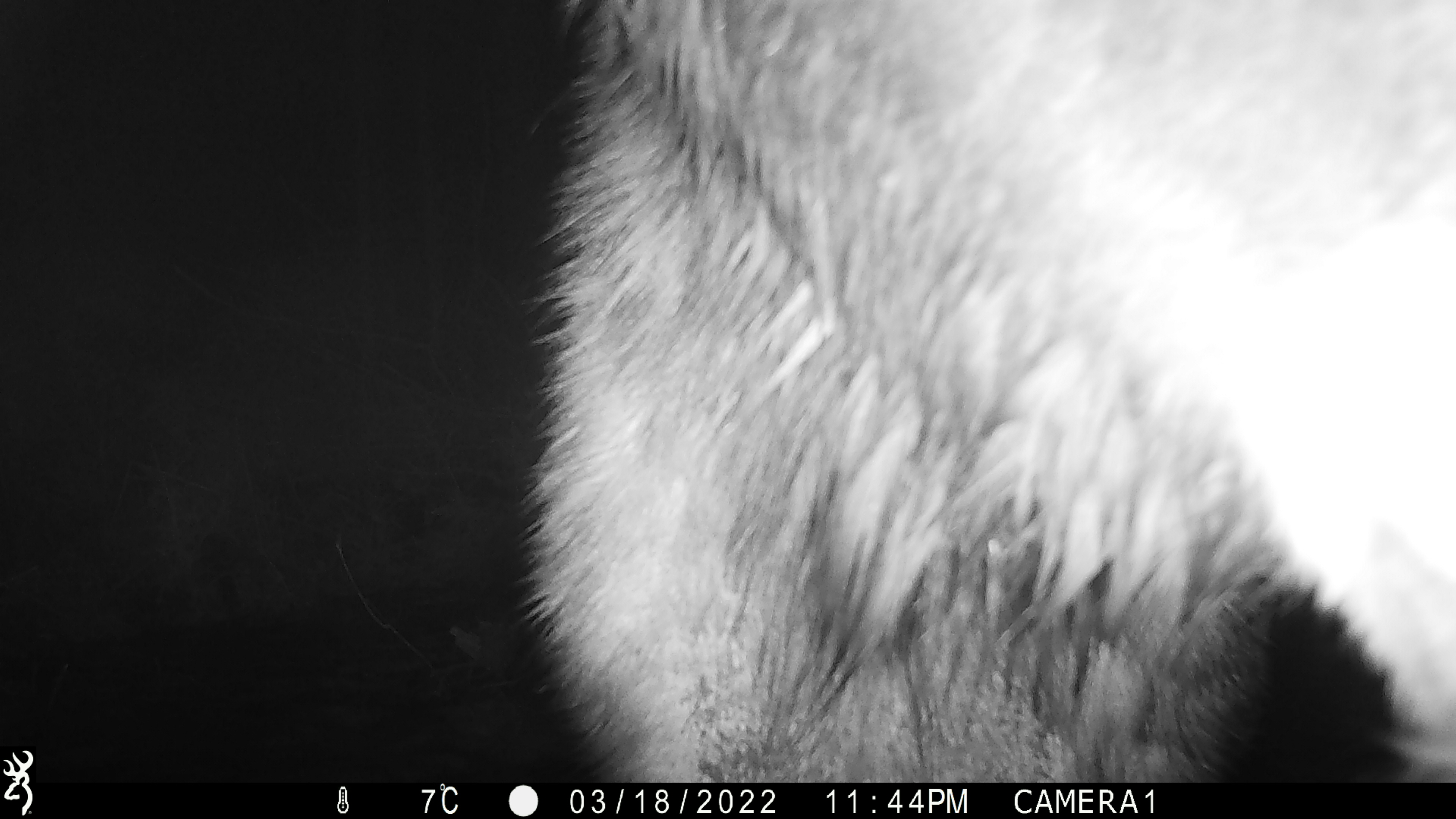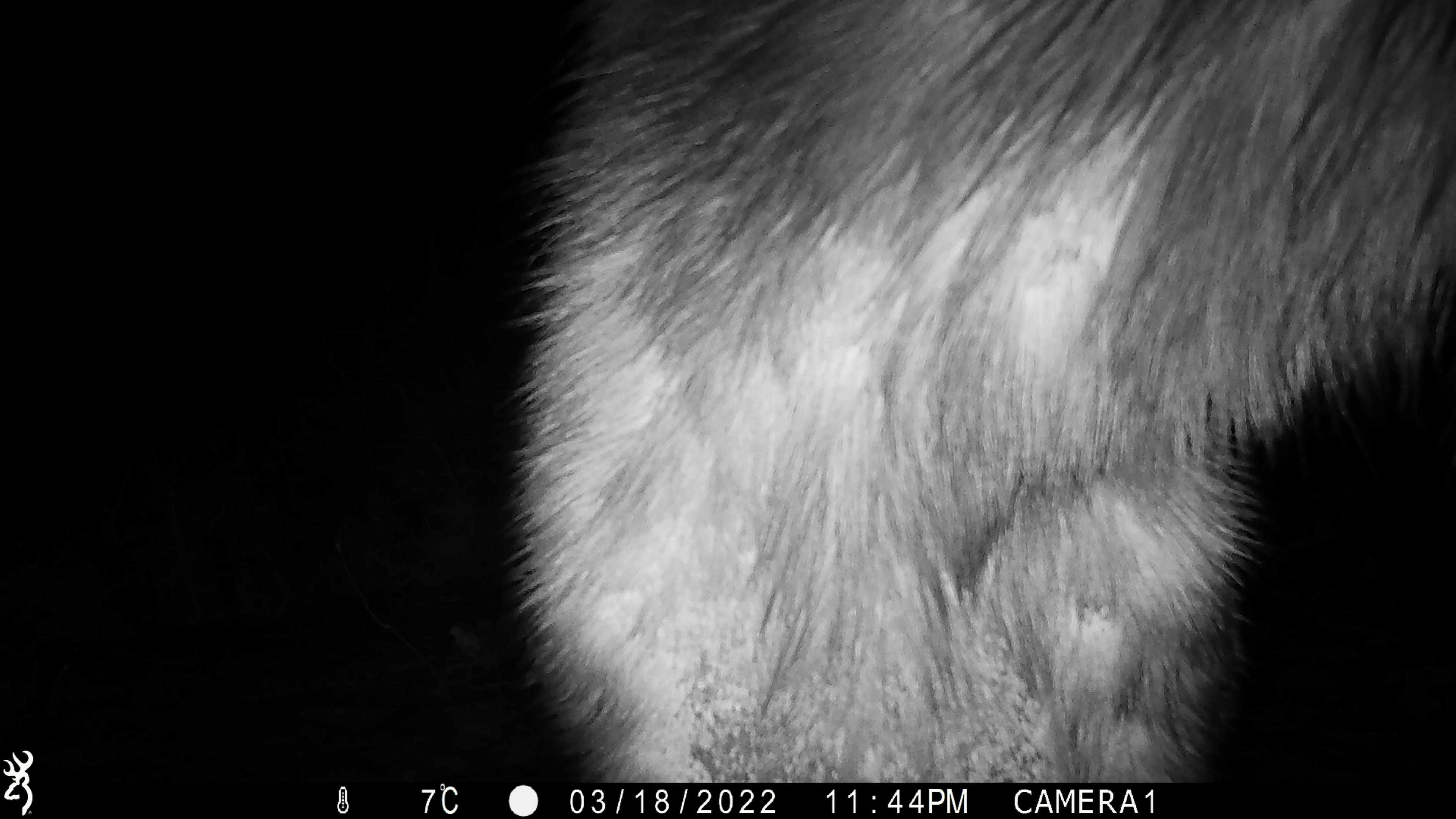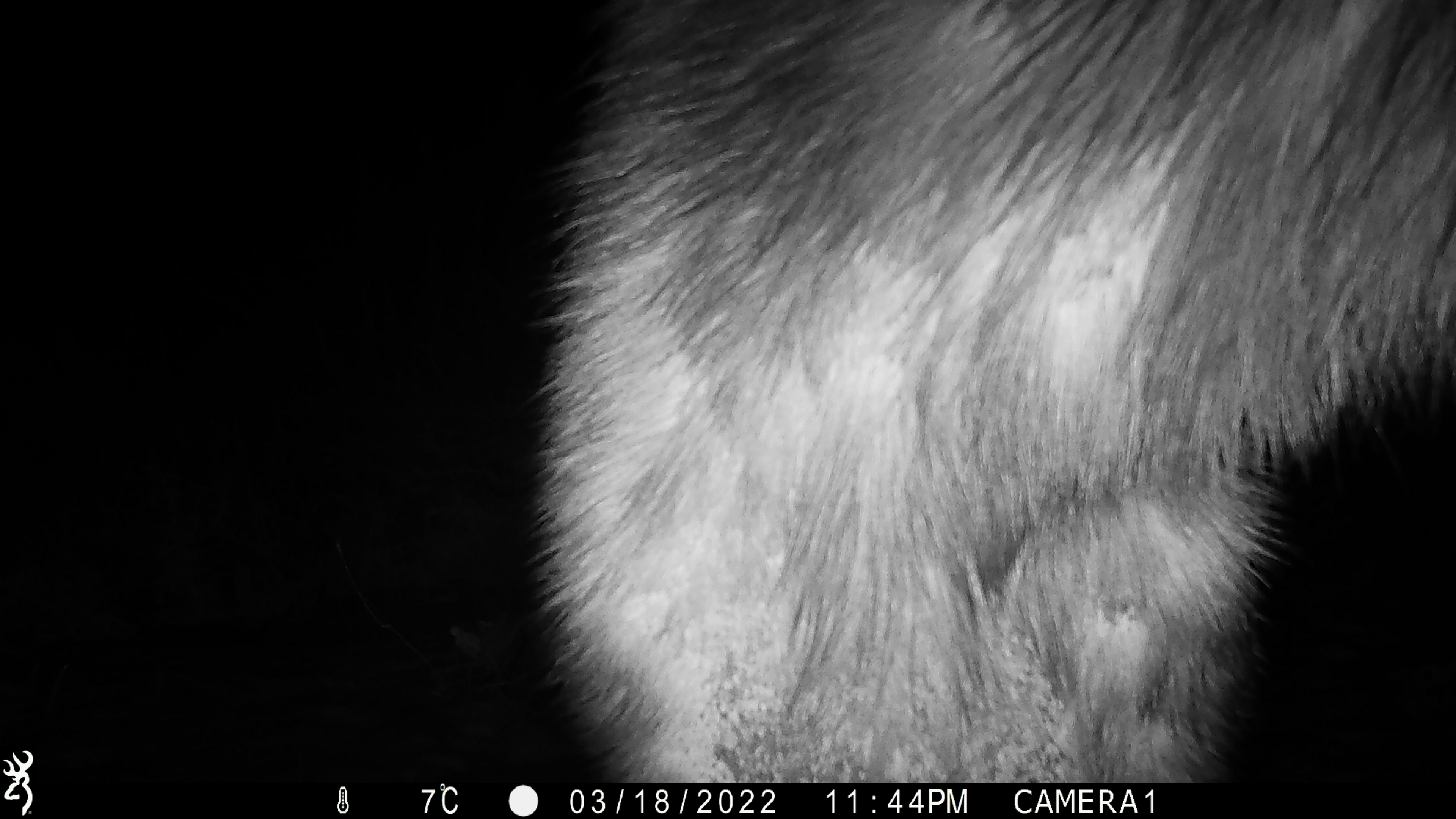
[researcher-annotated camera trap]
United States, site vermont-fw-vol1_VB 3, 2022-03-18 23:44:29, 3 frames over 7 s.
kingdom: Animalia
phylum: Chordata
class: Mammalia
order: Artiodactyla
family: Cervidae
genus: Alces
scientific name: Alces alces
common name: moose